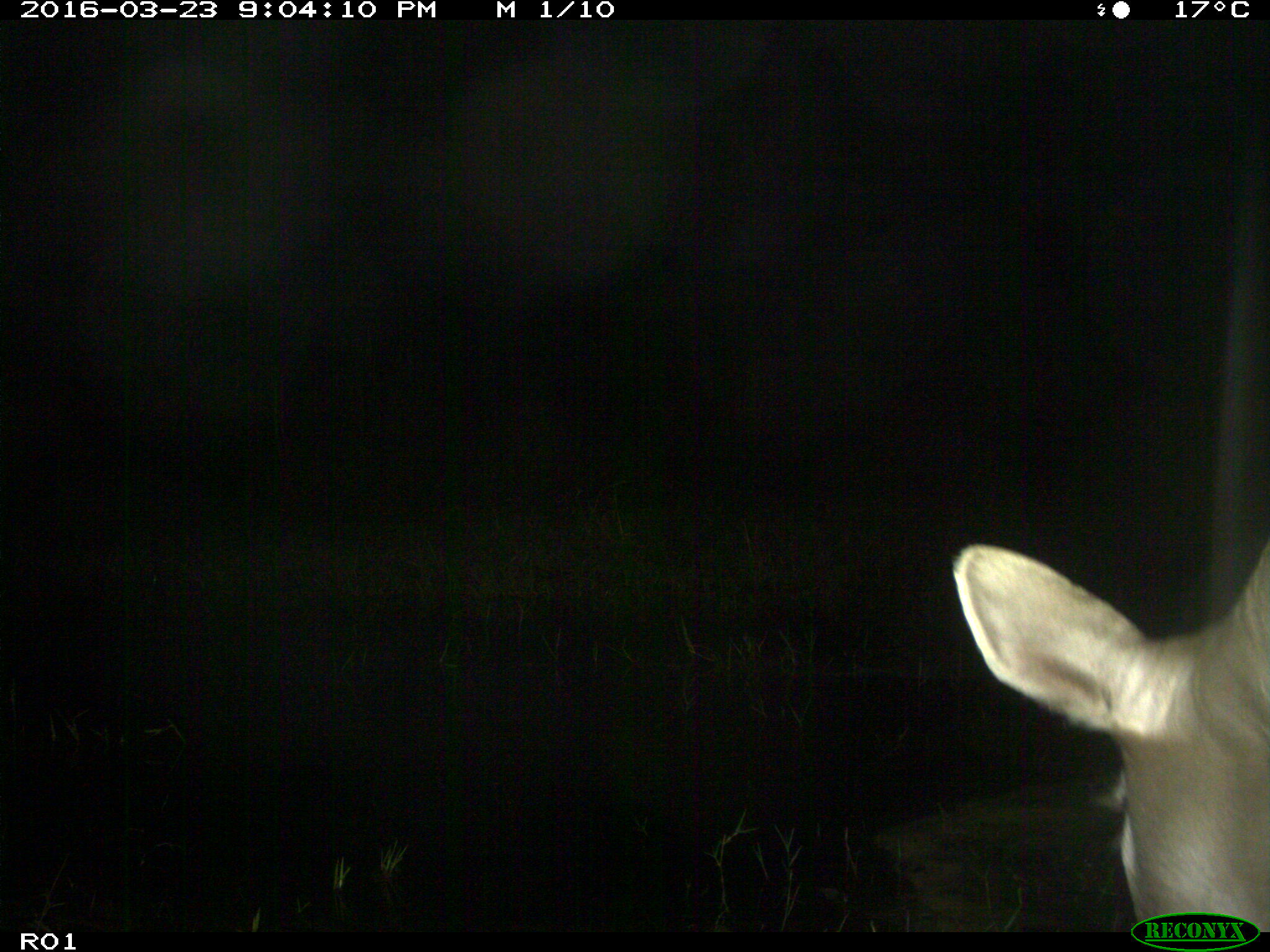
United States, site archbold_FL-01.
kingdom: Animalia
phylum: Chordata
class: Mammalia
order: Artiodactyla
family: Bovidae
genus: Bos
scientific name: Bos taurus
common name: domestic cow